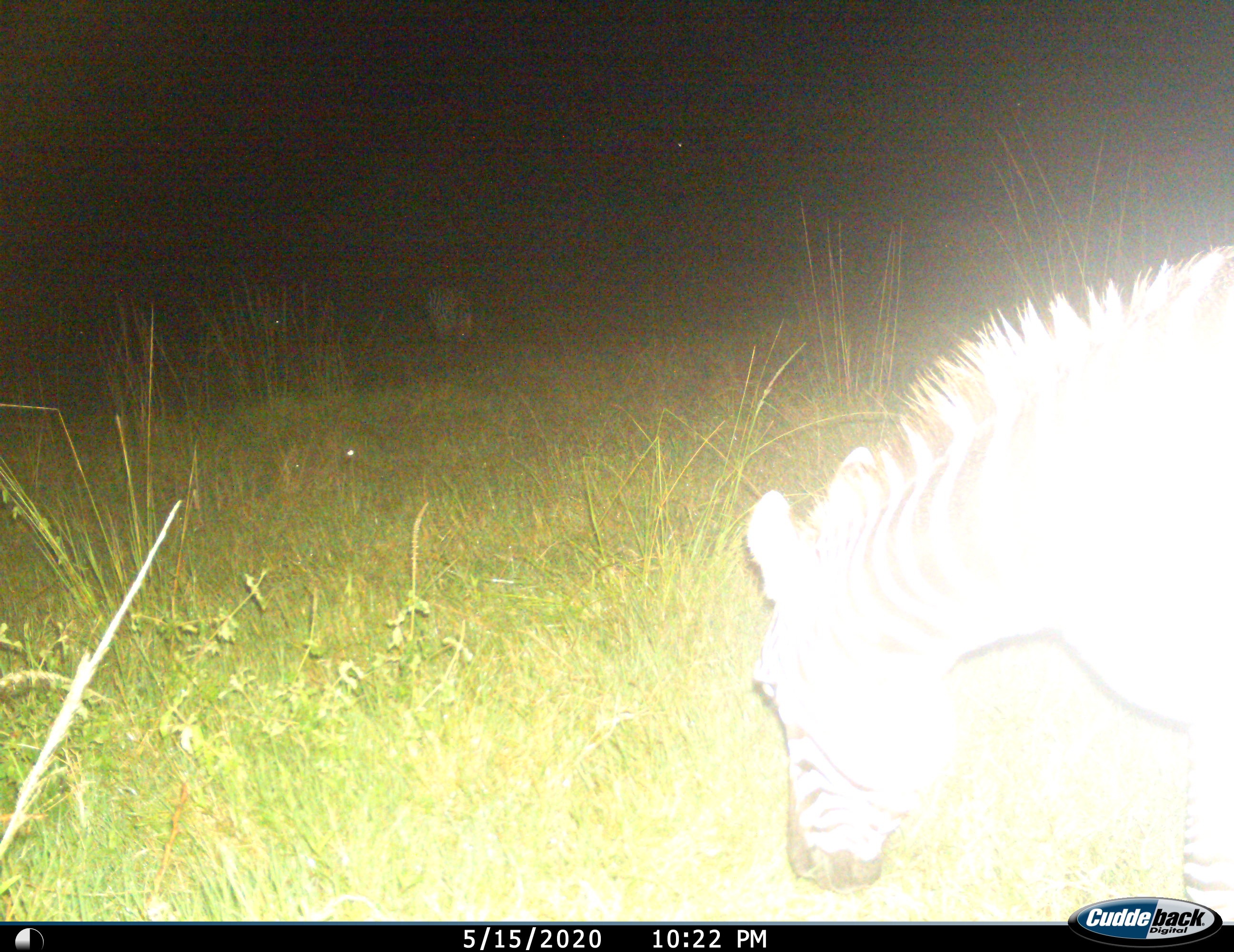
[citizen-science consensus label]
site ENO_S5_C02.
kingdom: Animalia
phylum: Chordata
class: Mammalia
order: Perissodactyla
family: Equidae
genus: Equus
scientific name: Equus quagga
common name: plains zebra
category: zebraplains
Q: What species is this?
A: Zebraplains (plains zebra) (Equus quagga).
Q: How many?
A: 1.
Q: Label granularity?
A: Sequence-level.